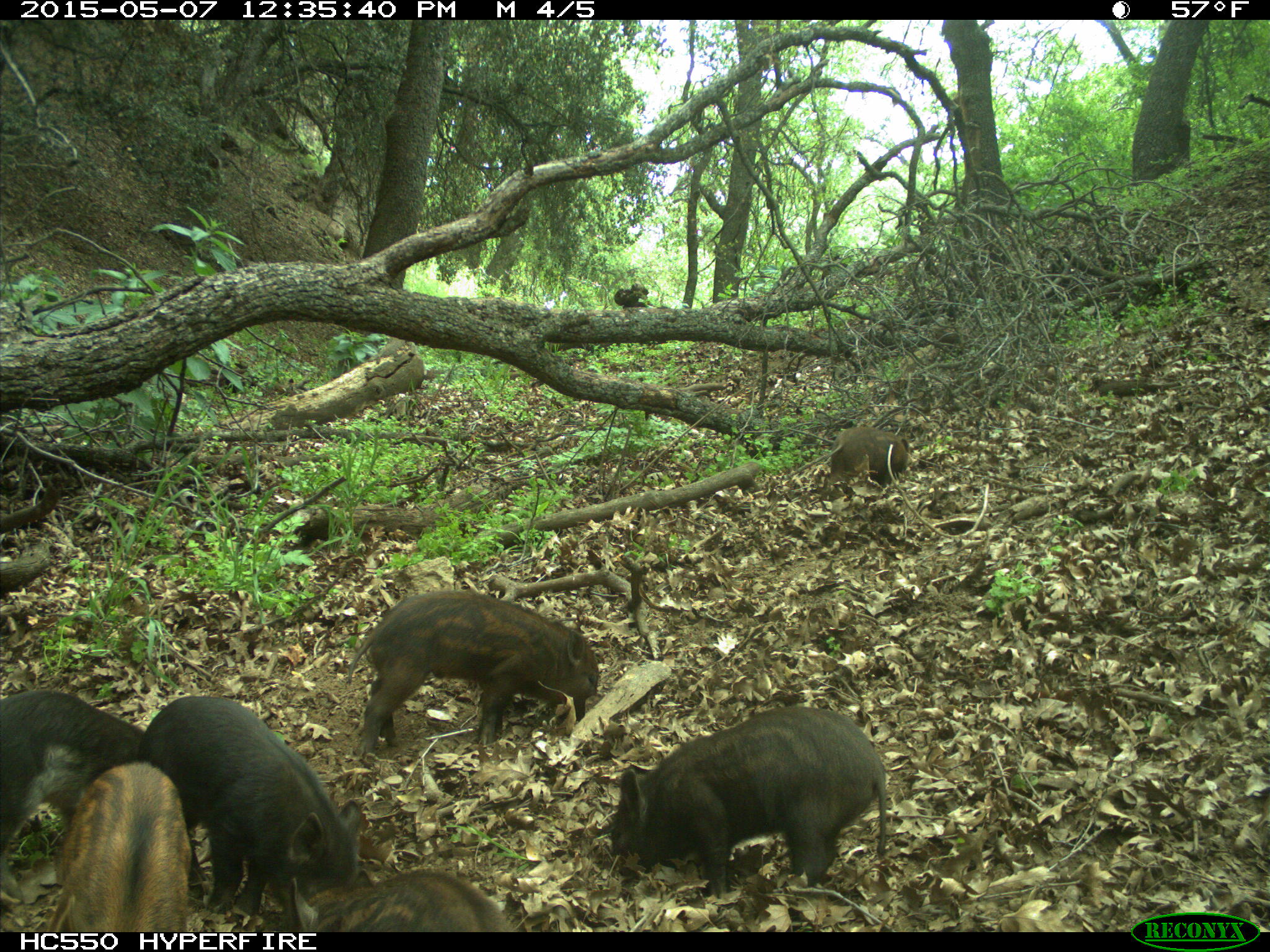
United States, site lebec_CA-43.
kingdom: Animalia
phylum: Chordata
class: Mammalia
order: Artiodactyla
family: Suidae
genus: Sus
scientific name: Sus scrofa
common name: wild boar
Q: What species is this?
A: Sus scrofa (wild boar).